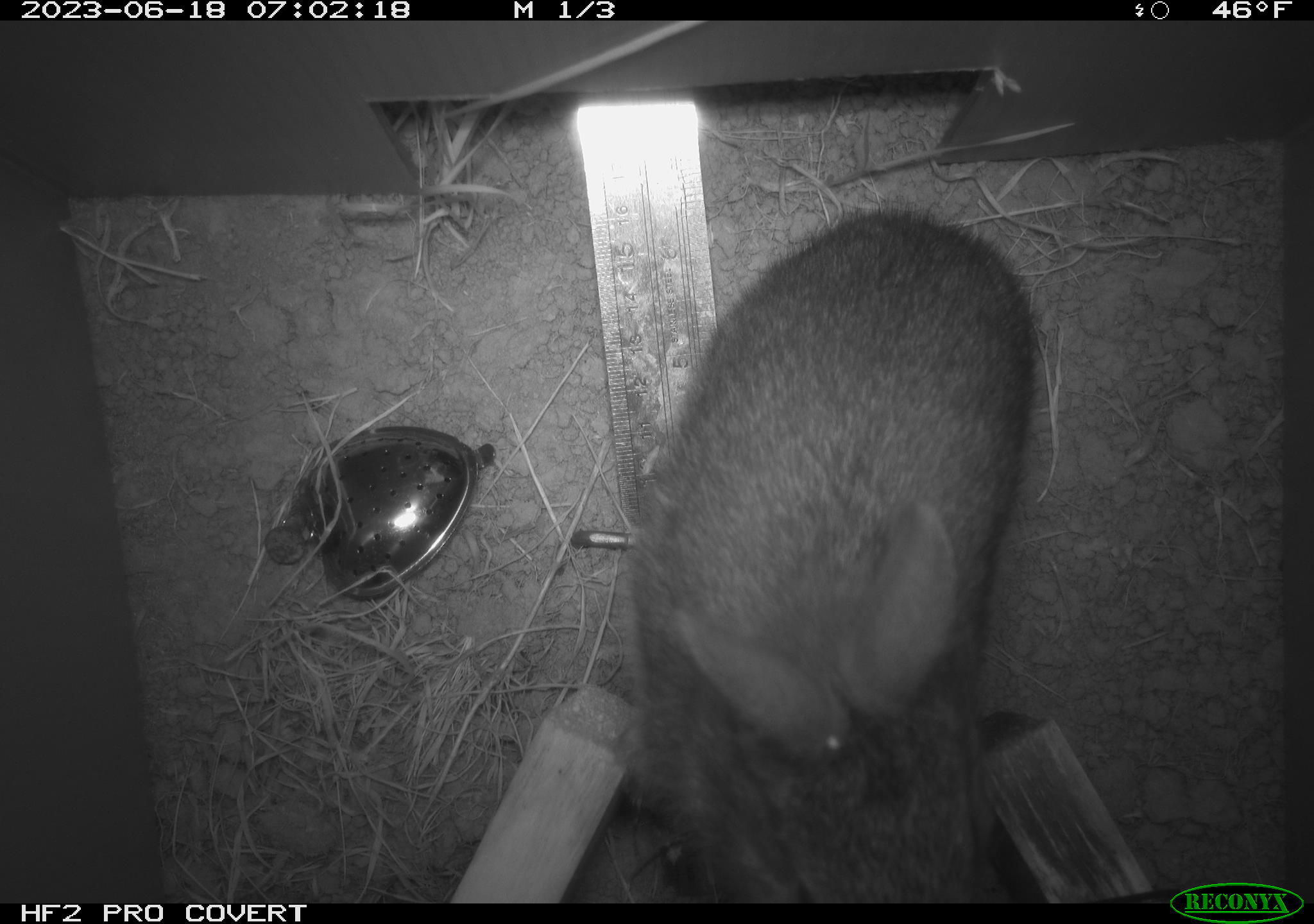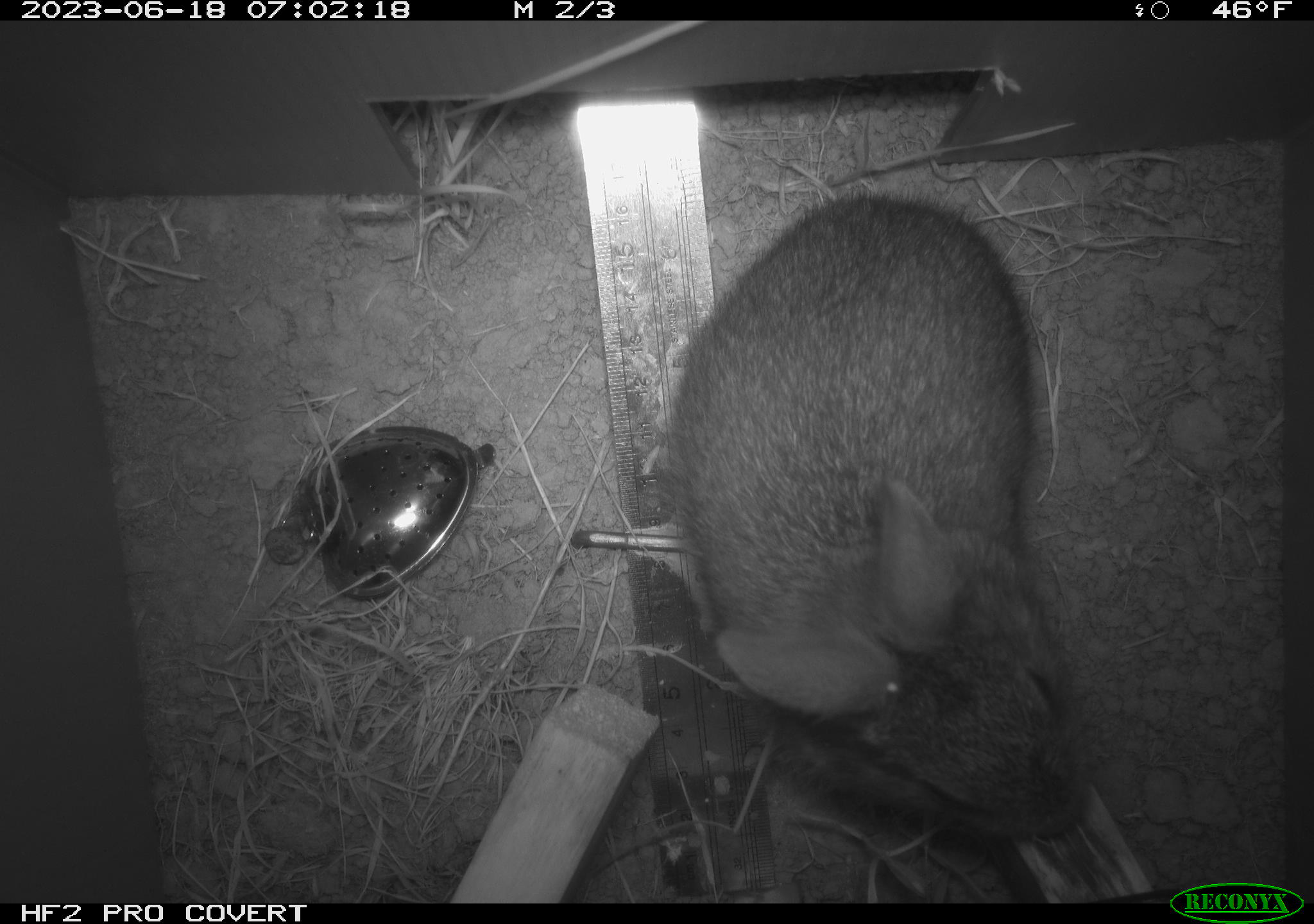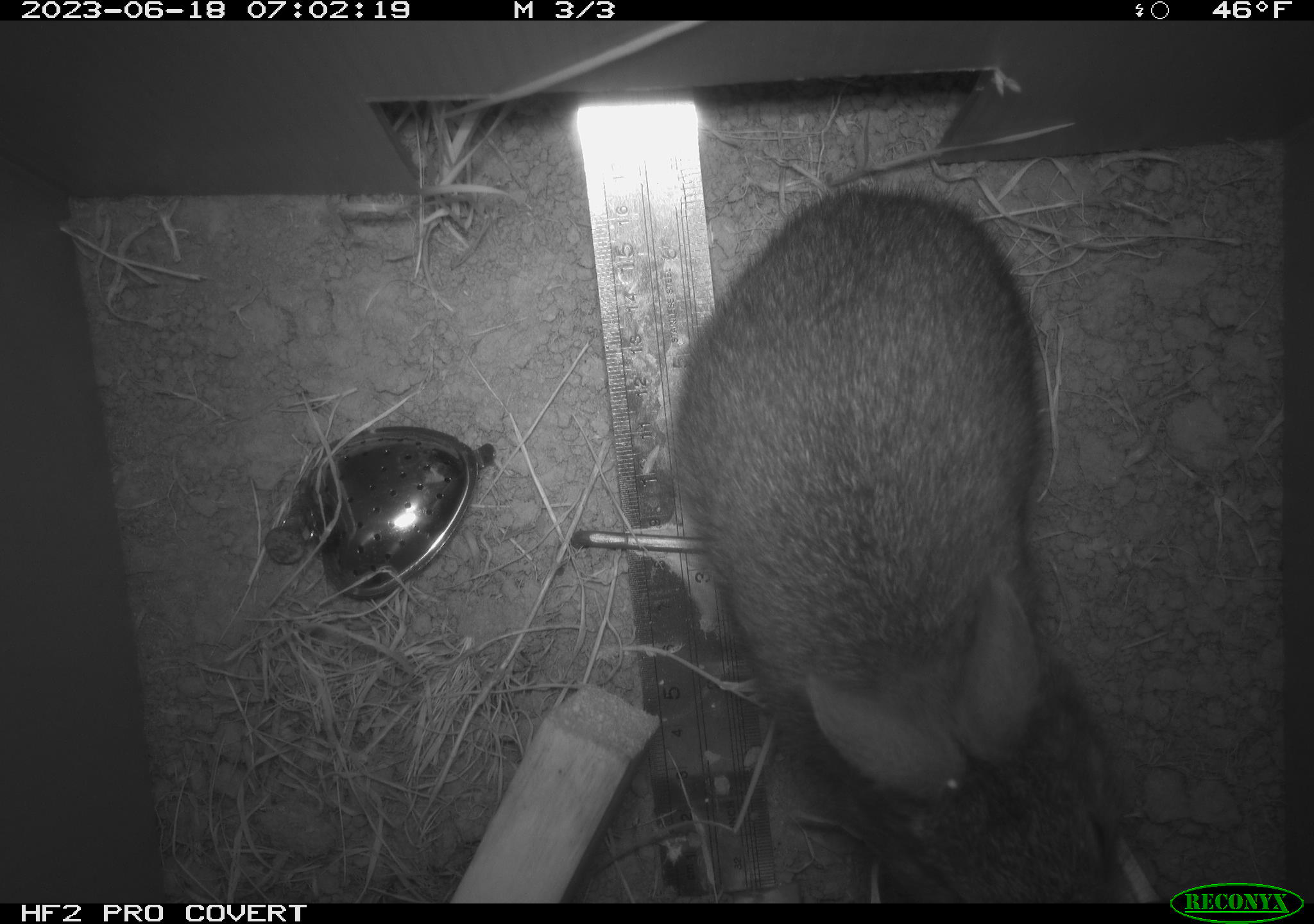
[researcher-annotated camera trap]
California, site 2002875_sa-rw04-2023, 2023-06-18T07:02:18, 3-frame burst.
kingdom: Animalia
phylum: Chordata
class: Mammalia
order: Lagomorpha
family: Leporidae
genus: Sylvilagus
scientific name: Sylvilagus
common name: cottontail rabbits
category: sylvilagus species